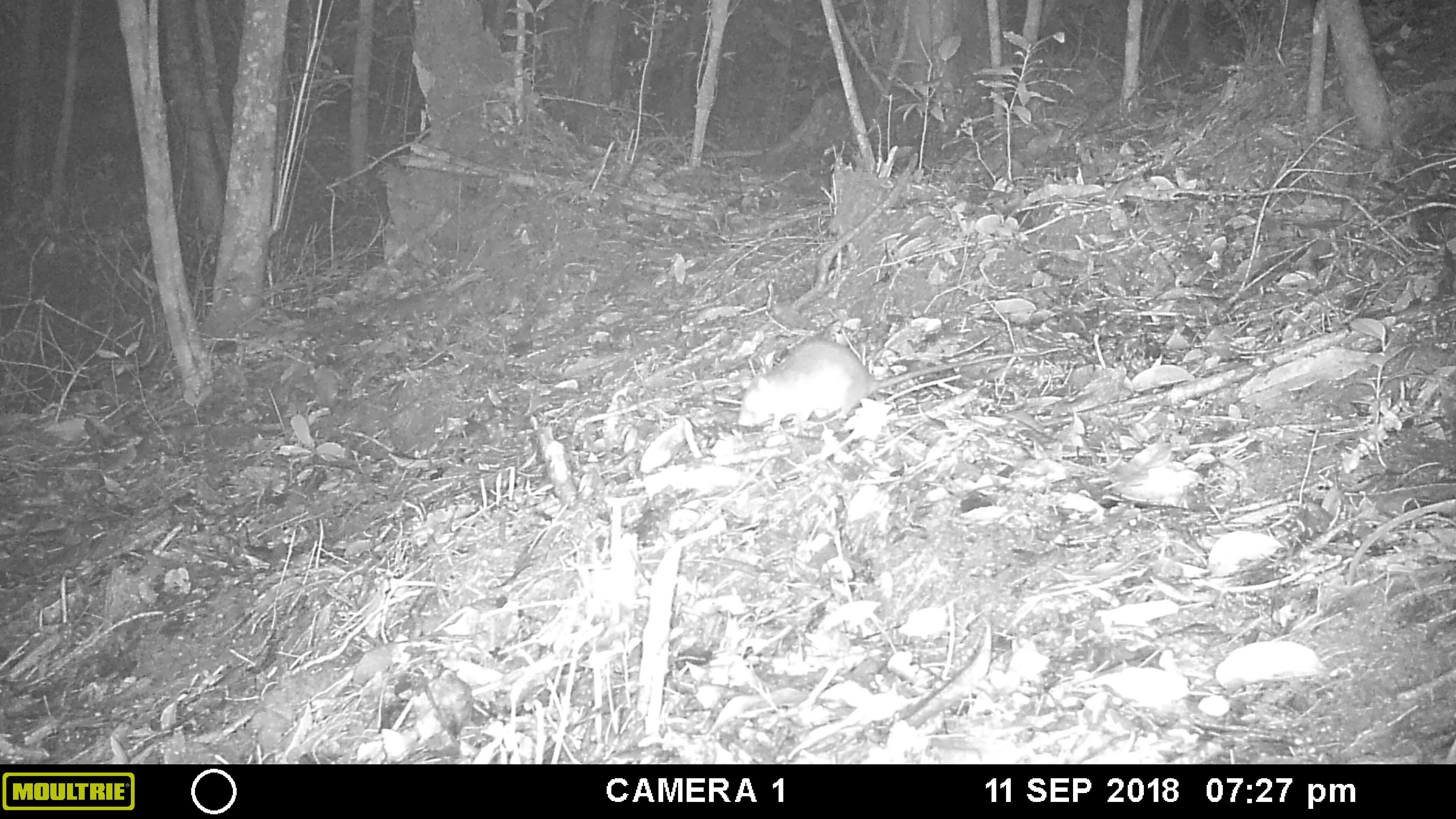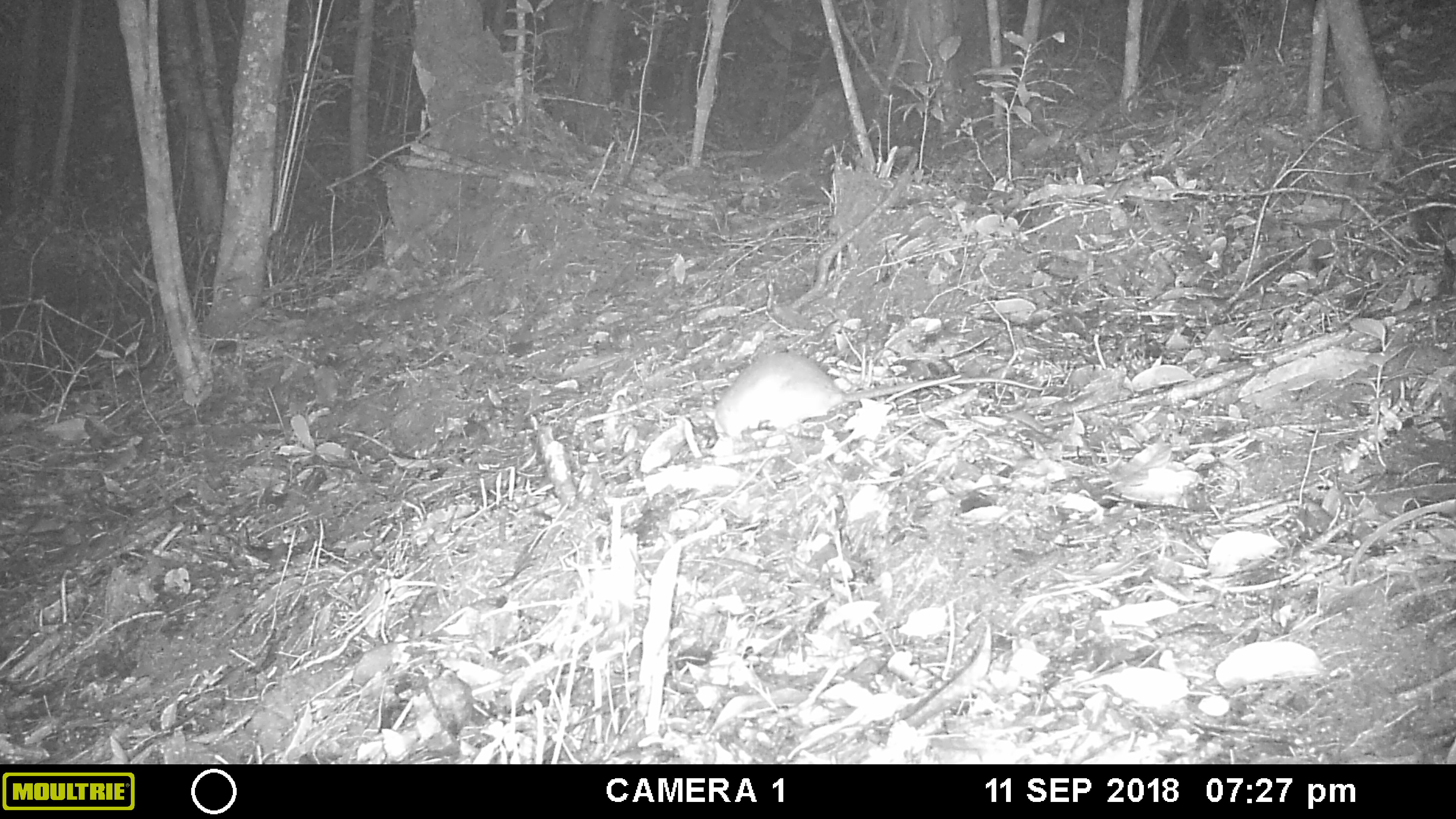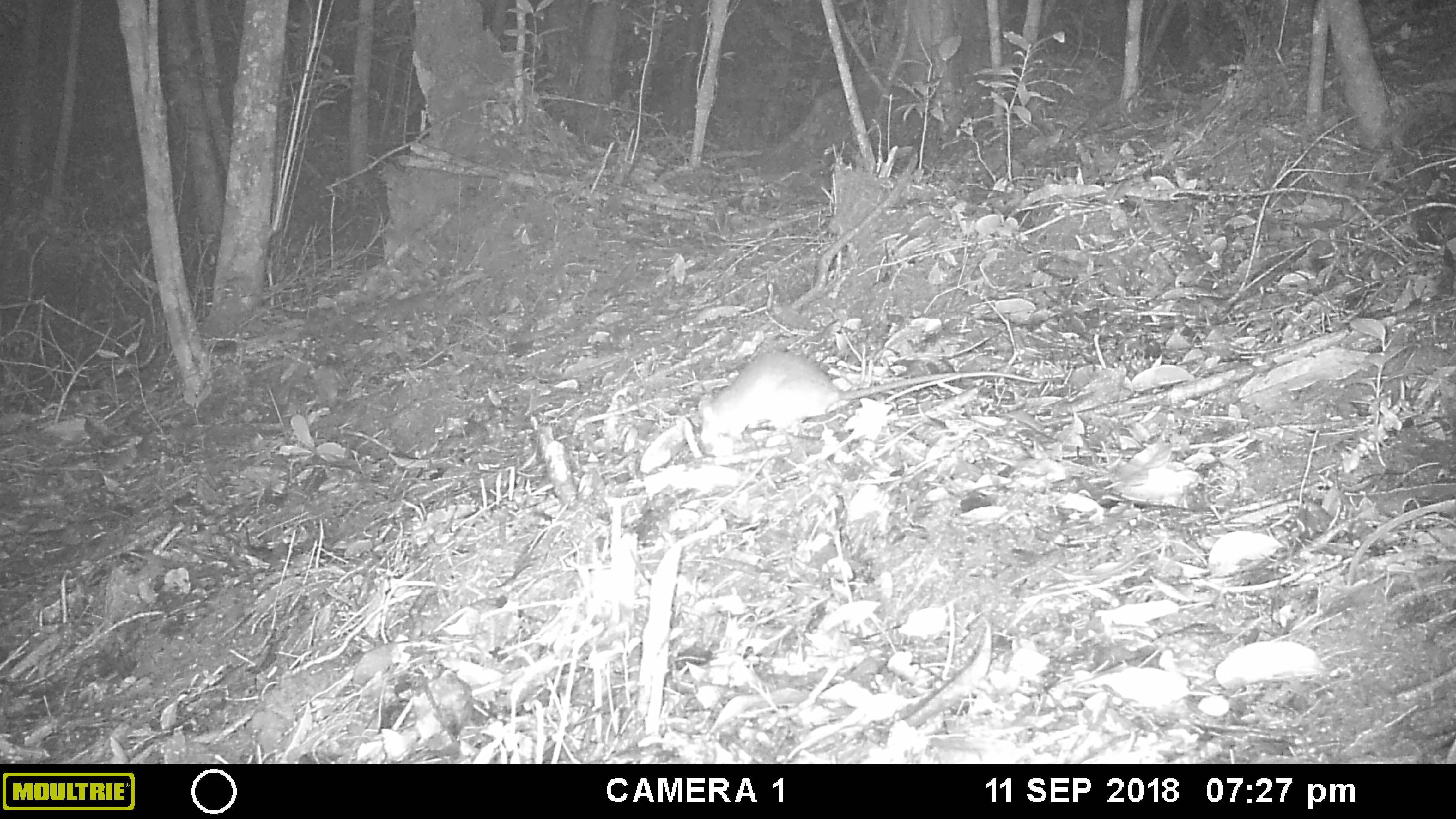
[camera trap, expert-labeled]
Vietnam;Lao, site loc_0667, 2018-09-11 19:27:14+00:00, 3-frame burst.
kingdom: Animalia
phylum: Chordata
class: Mammalia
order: Rodentia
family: Muridae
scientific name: Muridae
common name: old-world mice and rats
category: unidentified murid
Unidentified murid (old-world mice and rats) (Muridae). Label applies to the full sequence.